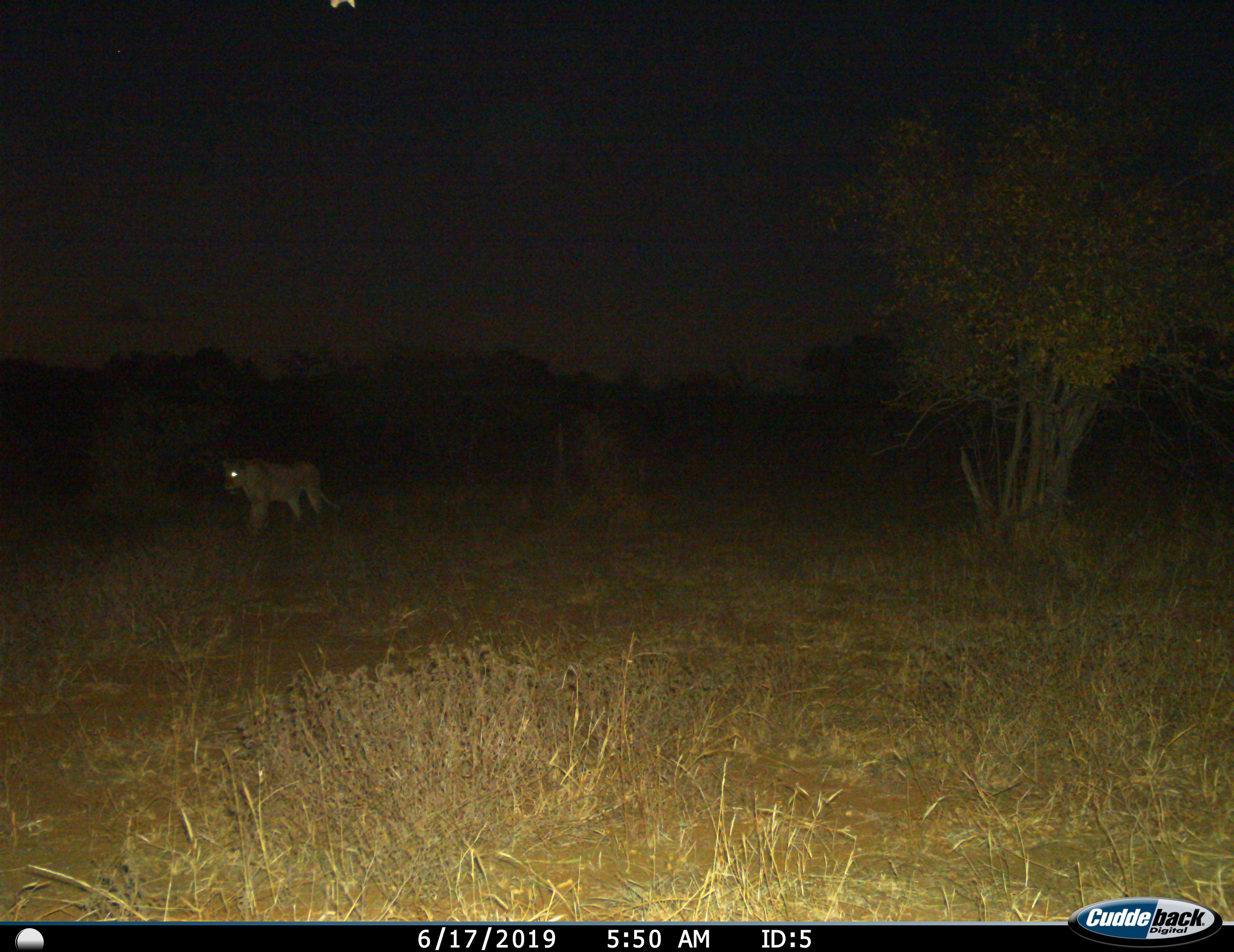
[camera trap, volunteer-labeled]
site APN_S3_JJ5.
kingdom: Animalia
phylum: Chordata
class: Mammalia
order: Carnivora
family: Felidae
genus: Panthera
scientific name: Panthera leo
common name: lion female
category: lionfemale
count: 1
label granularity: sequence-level